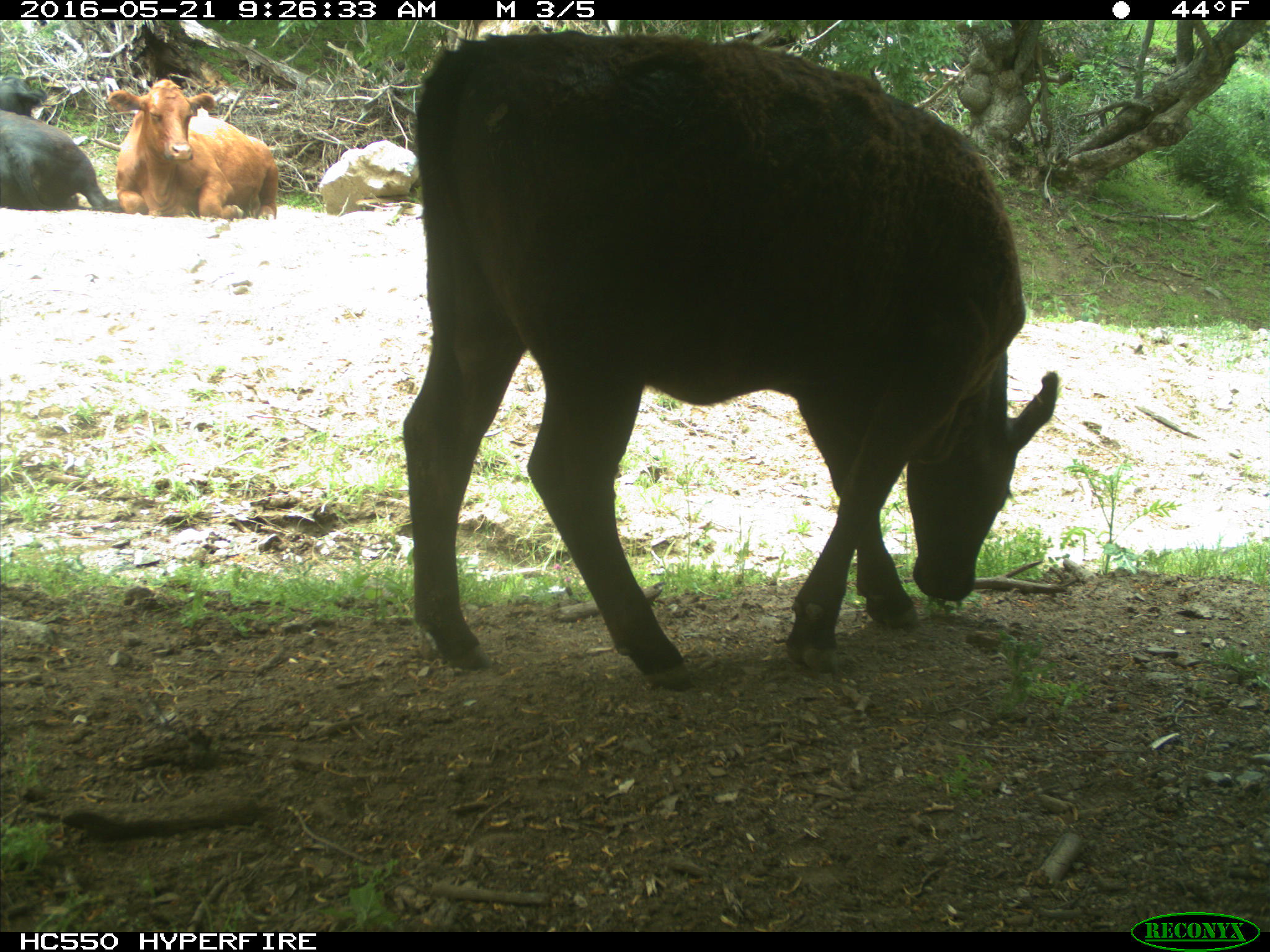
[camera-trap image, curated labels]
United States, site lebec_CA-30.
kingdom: Animalia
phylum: Chordata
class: Mammalia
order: Artiodactyla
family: Bovidae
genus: Bos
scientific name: Bos taurus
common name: domestic cow